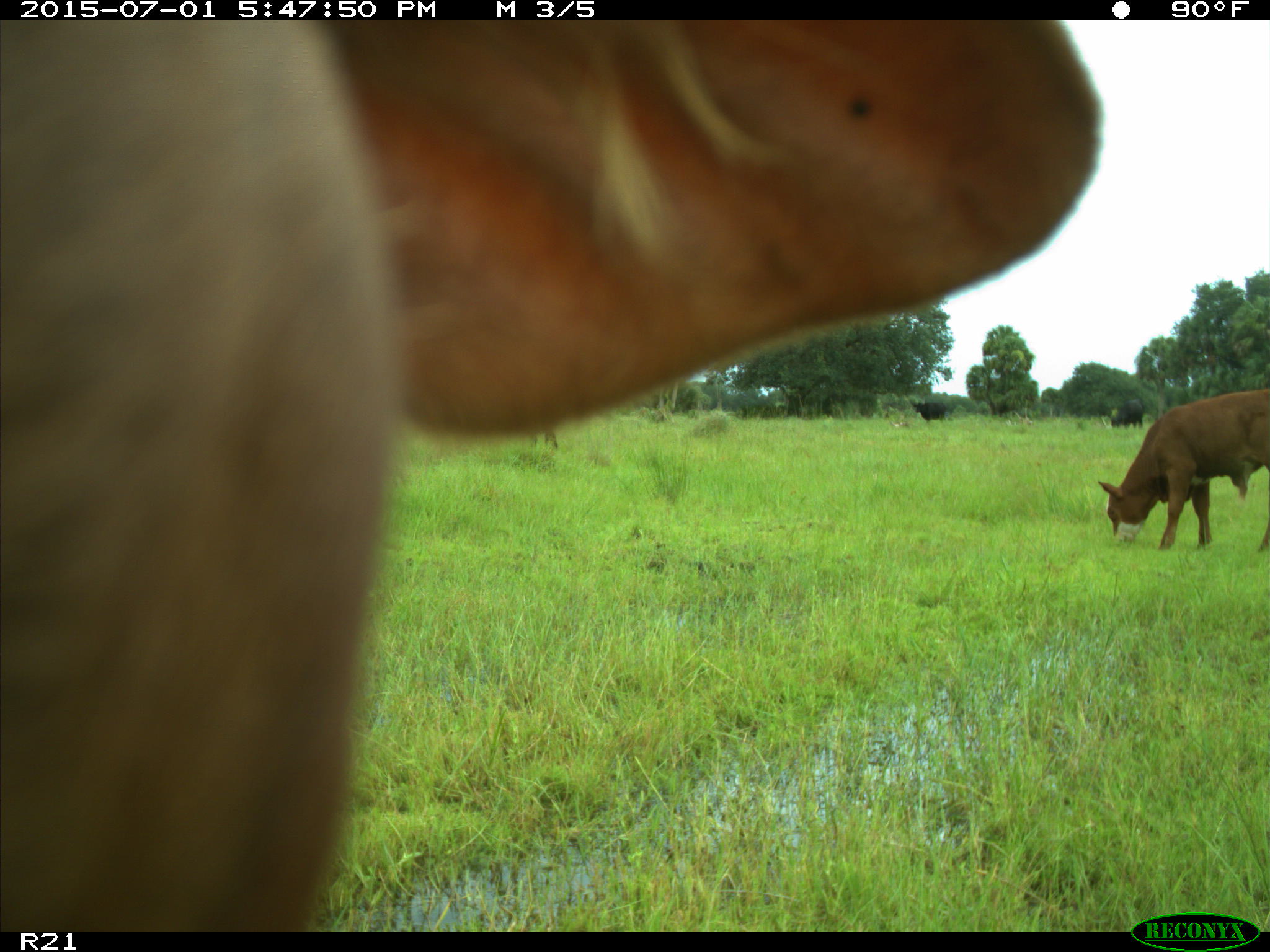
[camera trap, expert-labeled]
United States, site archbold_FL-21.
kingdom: Animalia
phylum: Chordata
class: Mammalia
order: Artiodactyla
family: Bovidae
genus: Bos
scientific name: Bos taurus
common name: domestic cow